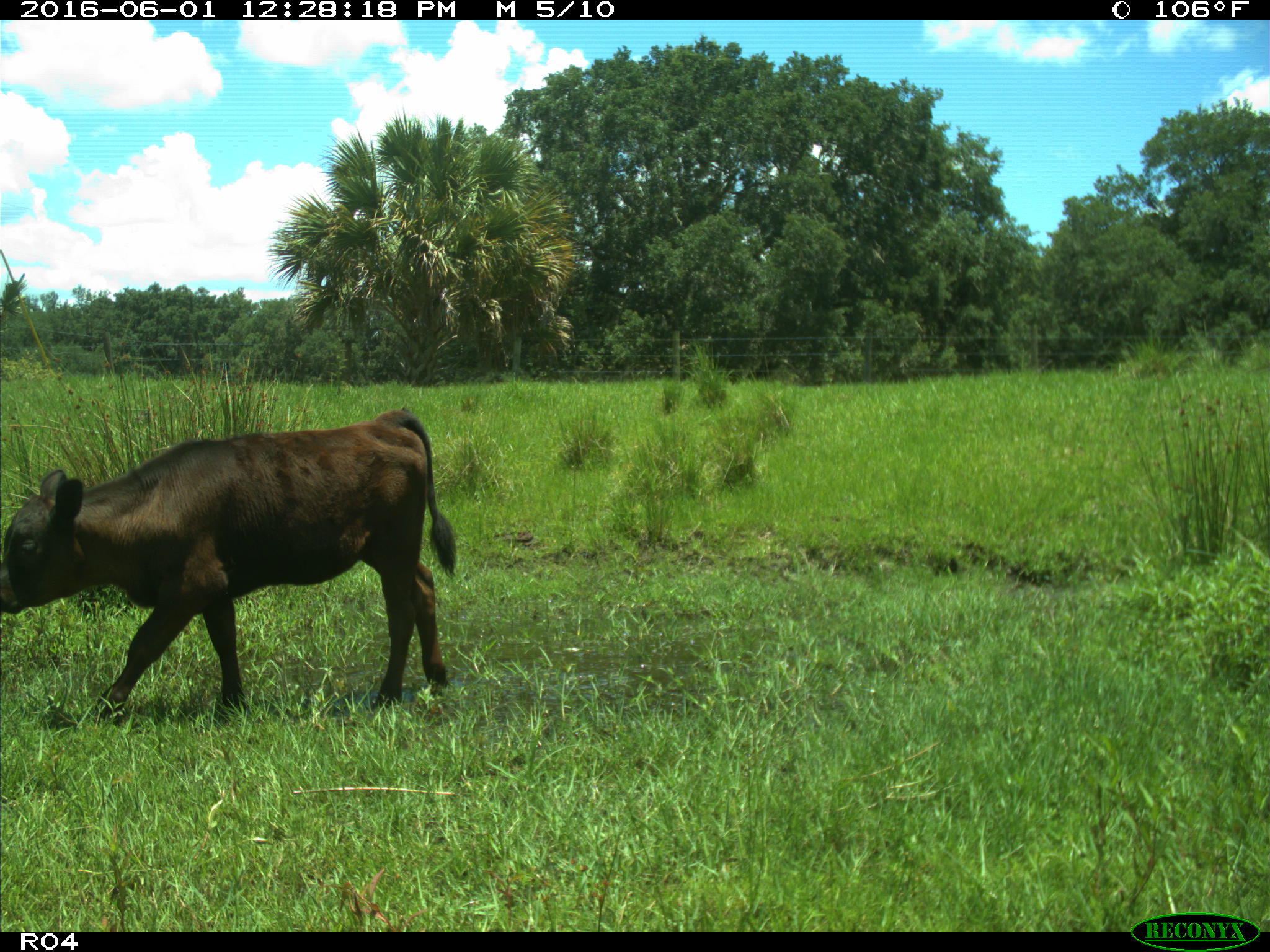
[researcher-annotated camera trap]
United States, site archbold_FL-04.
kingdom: Animalia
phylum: Chordata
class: Mammalia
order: Artiodactyla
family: Bovidae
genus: Bos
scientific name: Bos taurus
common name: domestic cow